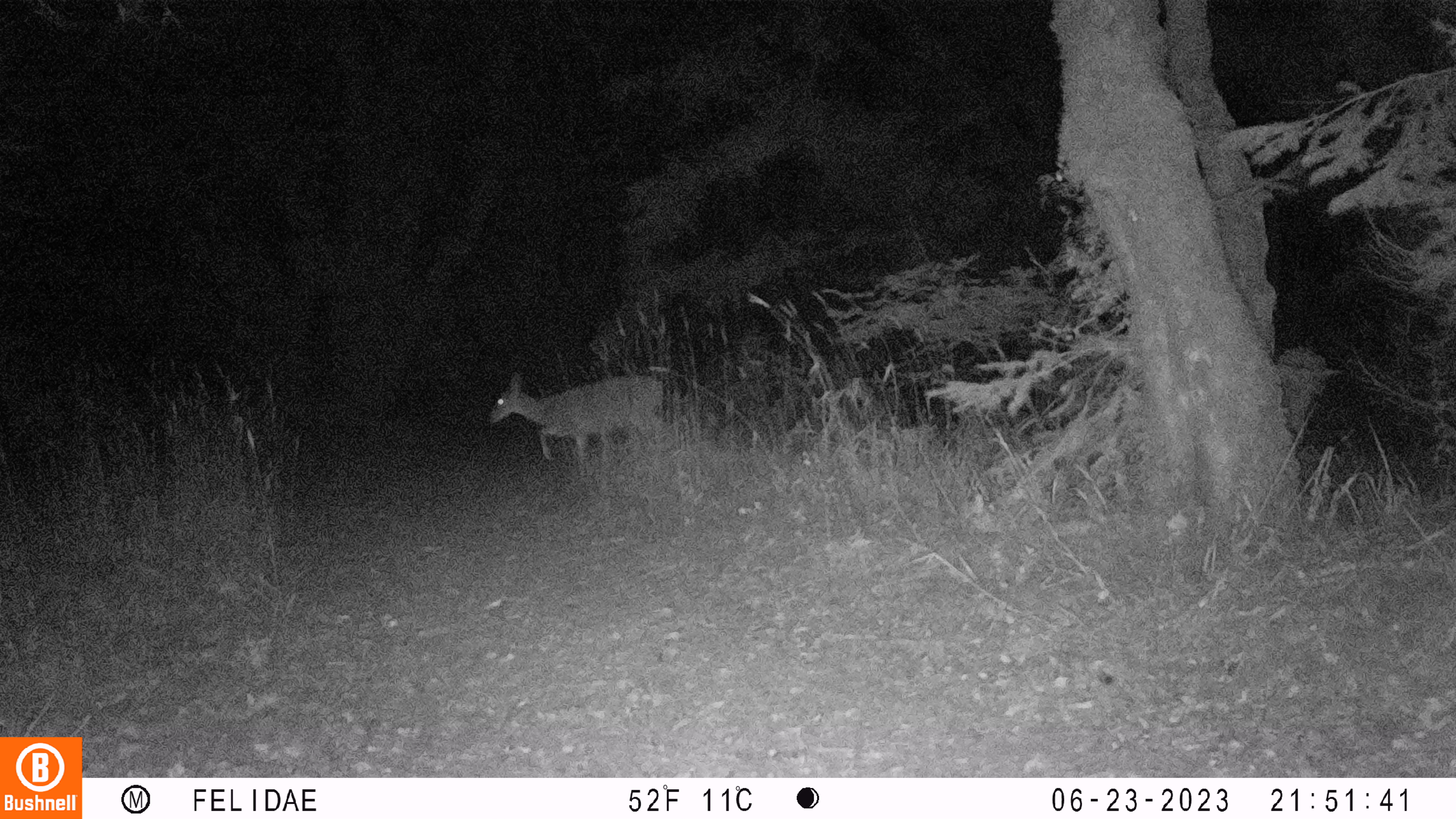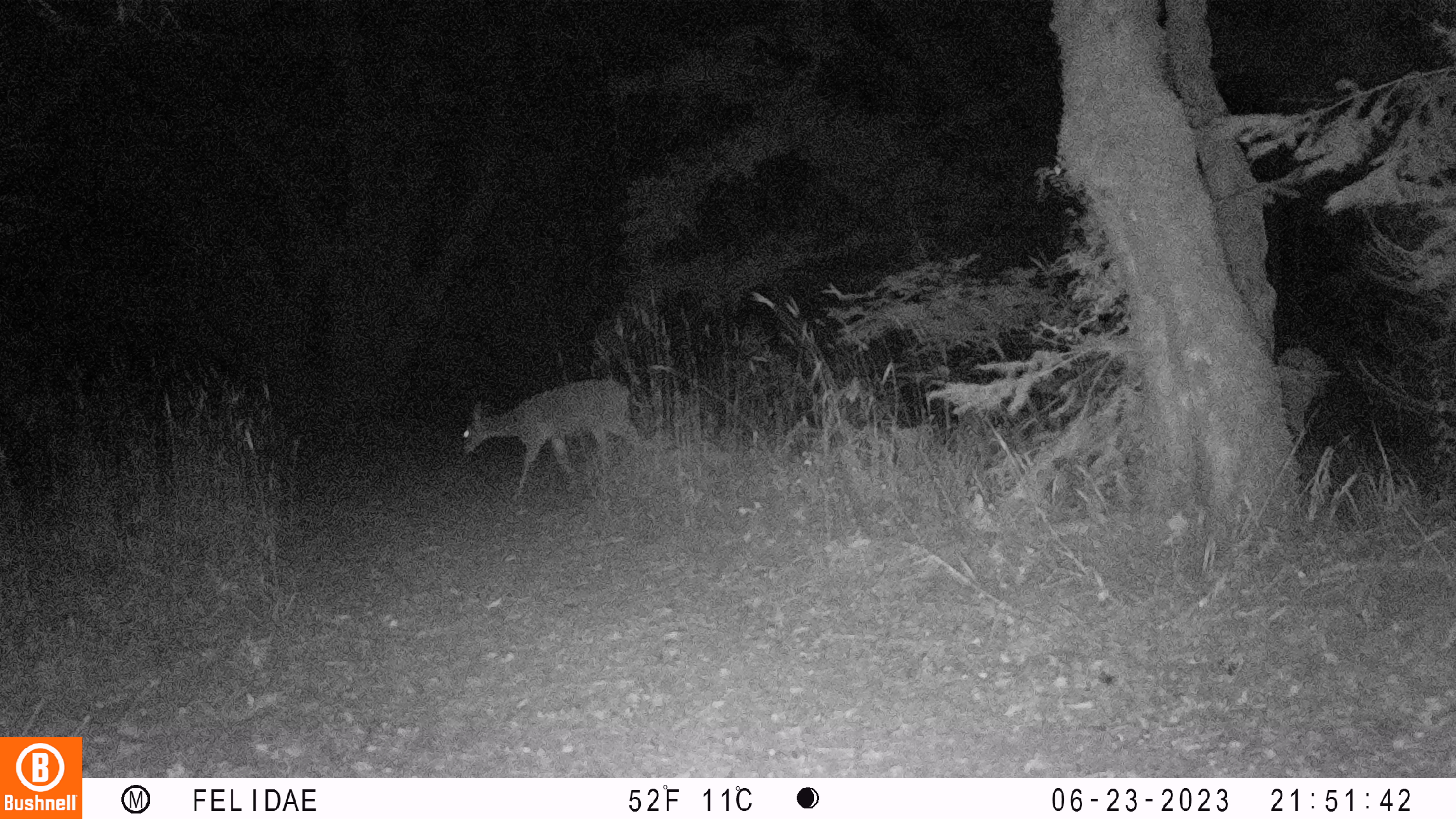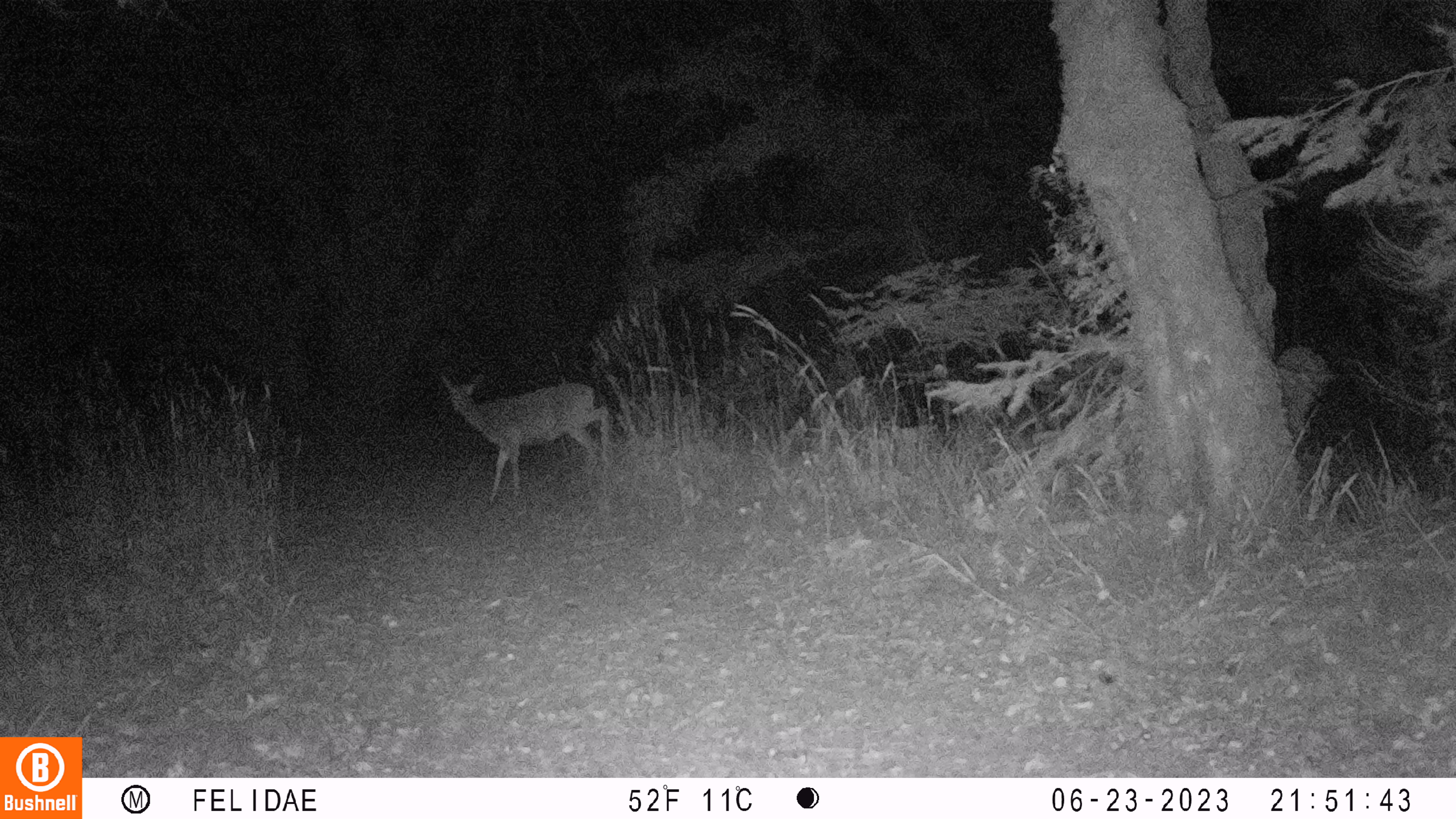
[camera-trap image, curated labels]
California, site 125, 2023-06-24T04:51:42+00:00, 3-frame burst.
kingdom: Animalia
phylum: Chordata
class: Mammalia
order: Artiodactyla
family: Cervidae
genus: Odocoileus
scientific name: Odocoileus hemionus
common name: mule deer